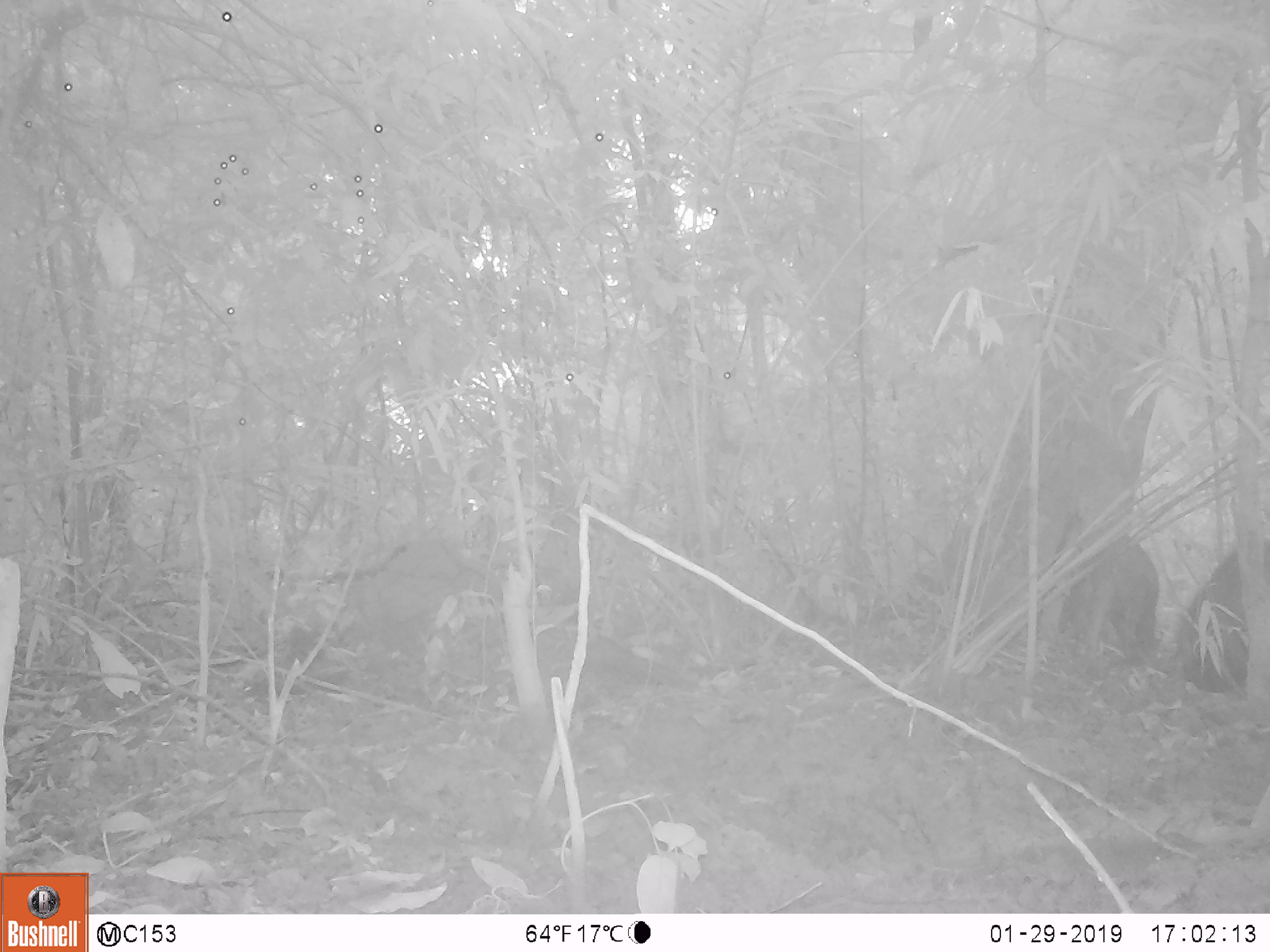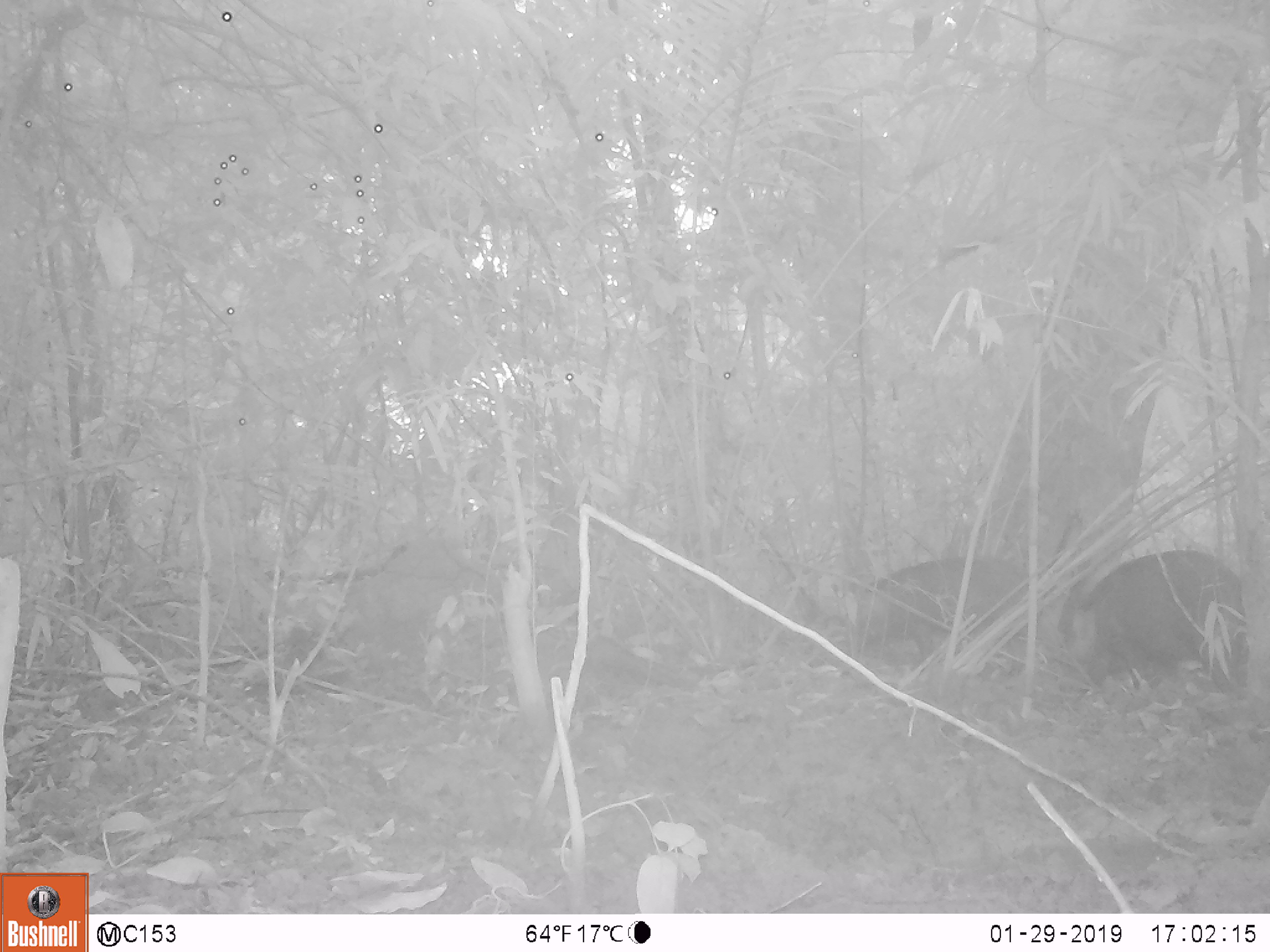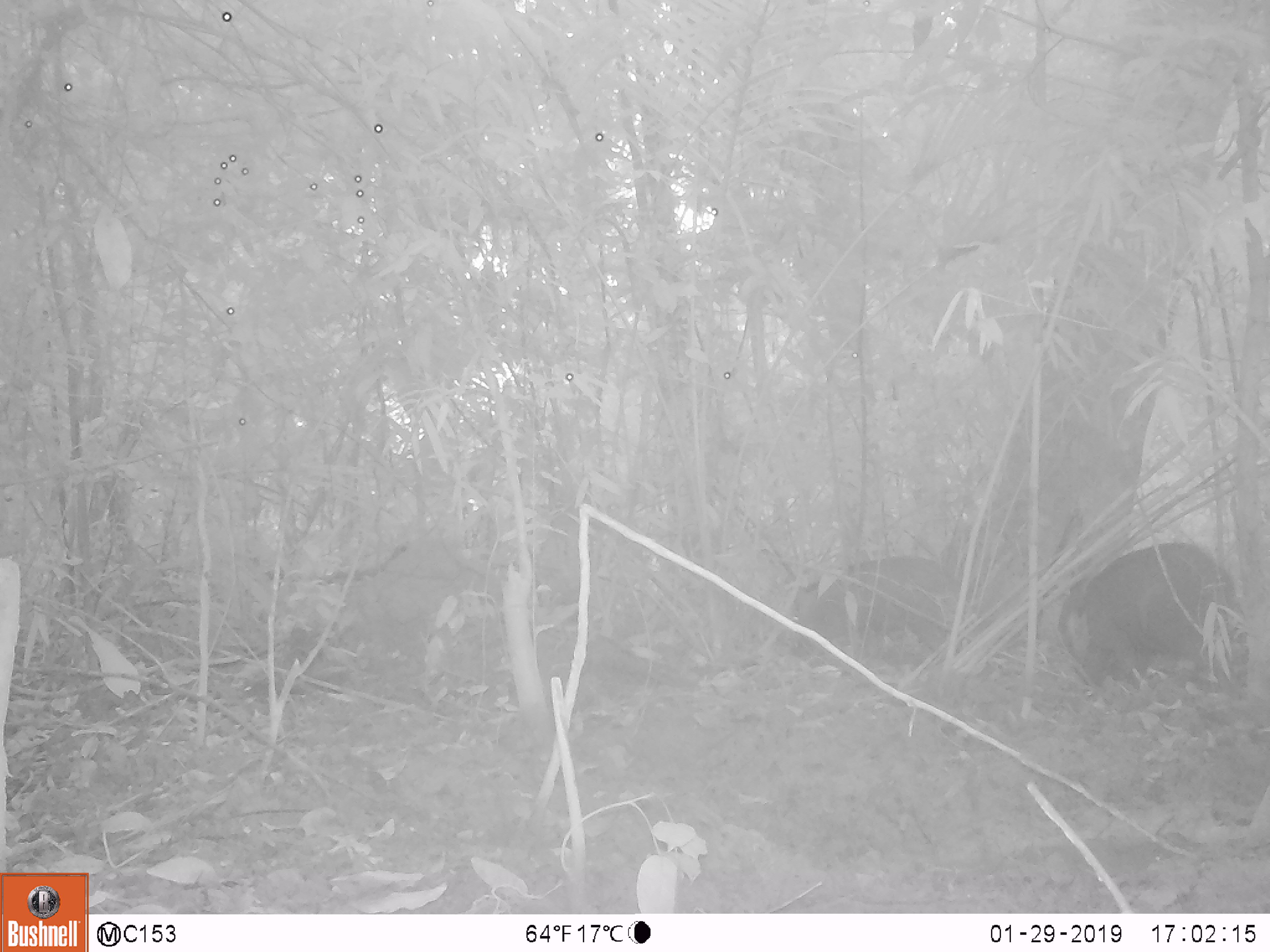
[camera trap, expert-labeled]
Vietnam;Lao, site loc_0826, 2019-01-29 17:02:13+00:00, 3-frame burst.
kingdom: Animalia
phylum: Chordata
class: Mammalia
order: Artiodactyla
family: Suidae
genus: Sus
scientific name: Sus scrofa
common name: eurasian wild pig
Eurasian wild pig (Sus scrofa). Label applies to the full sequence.